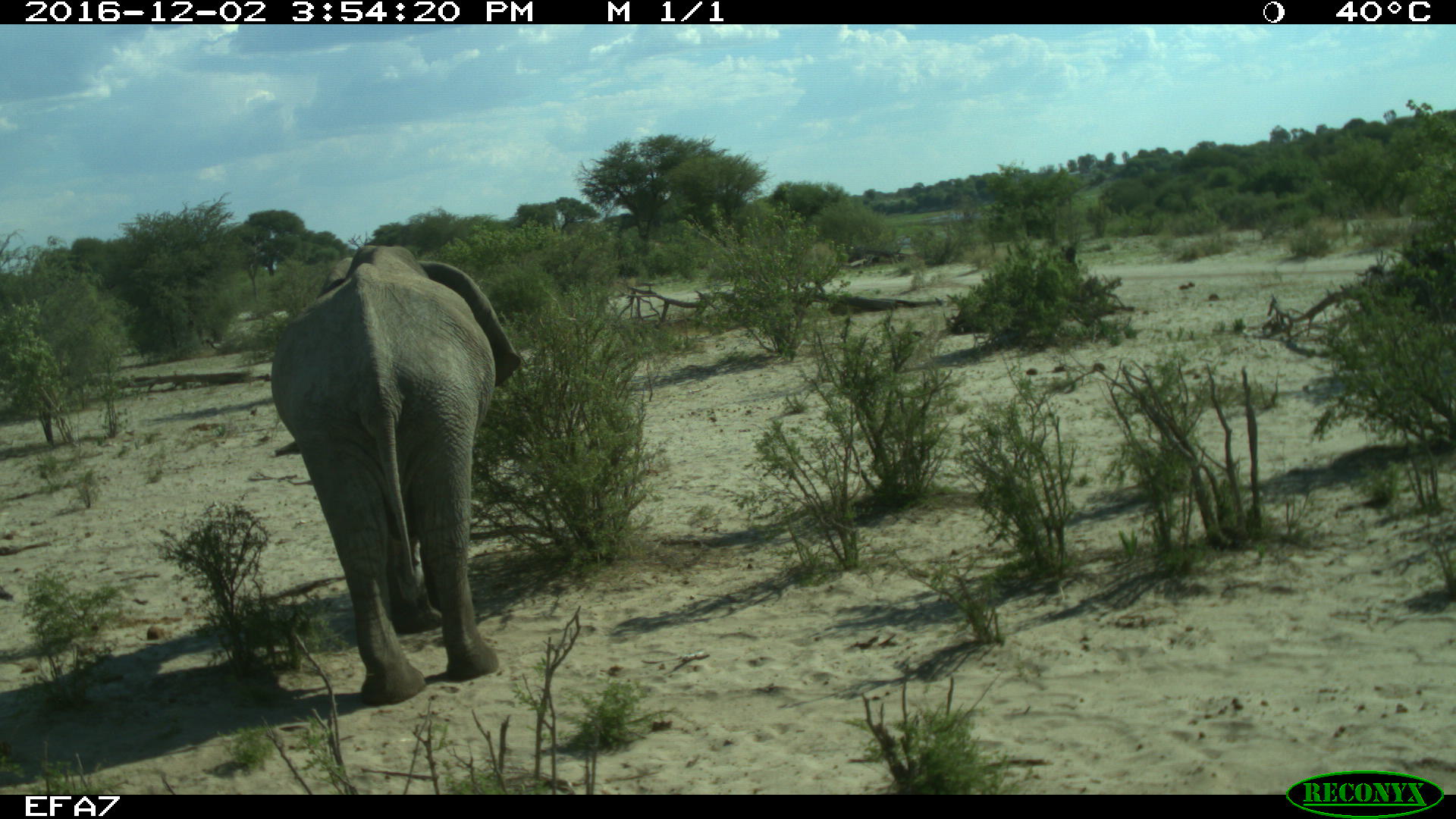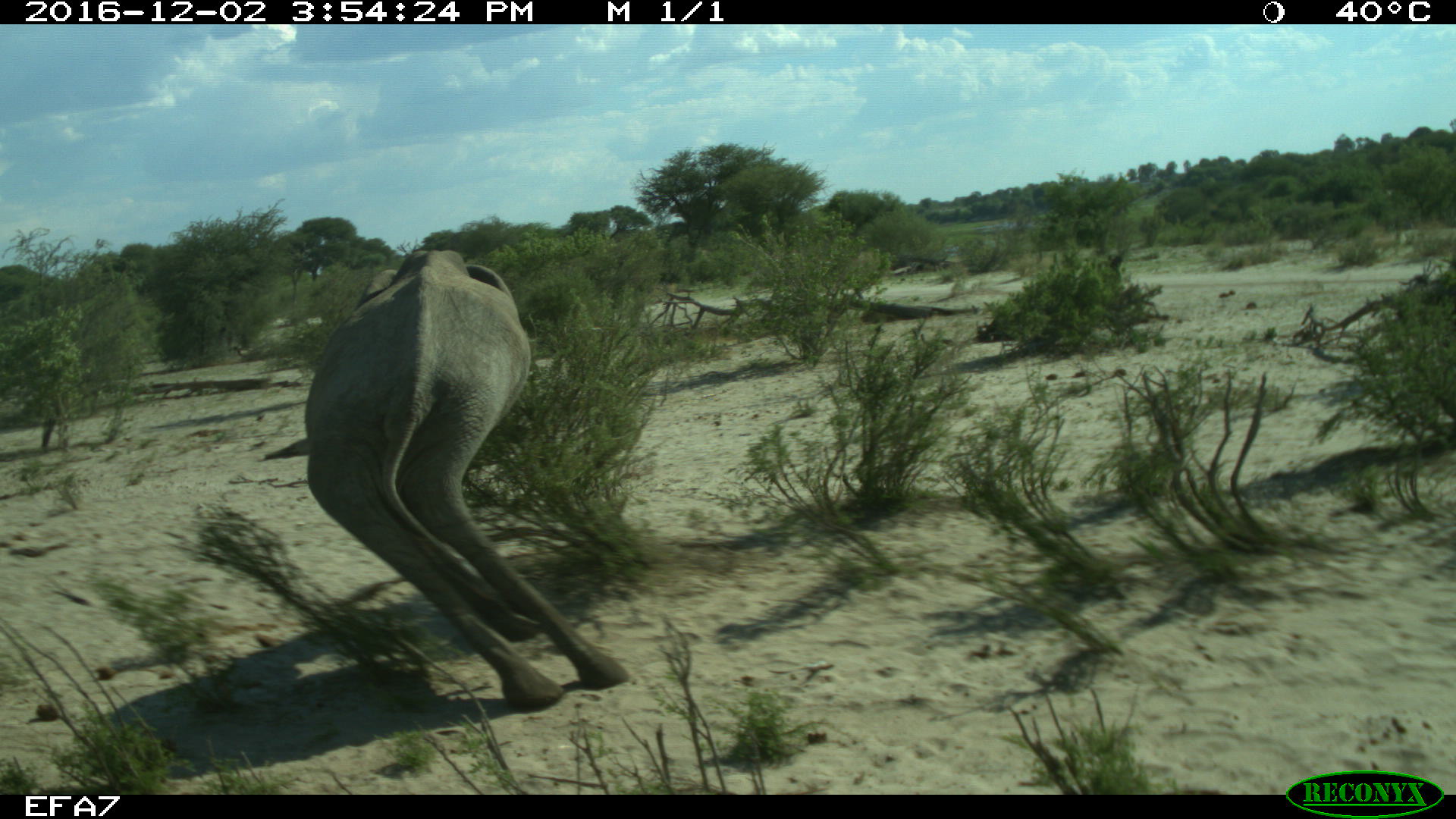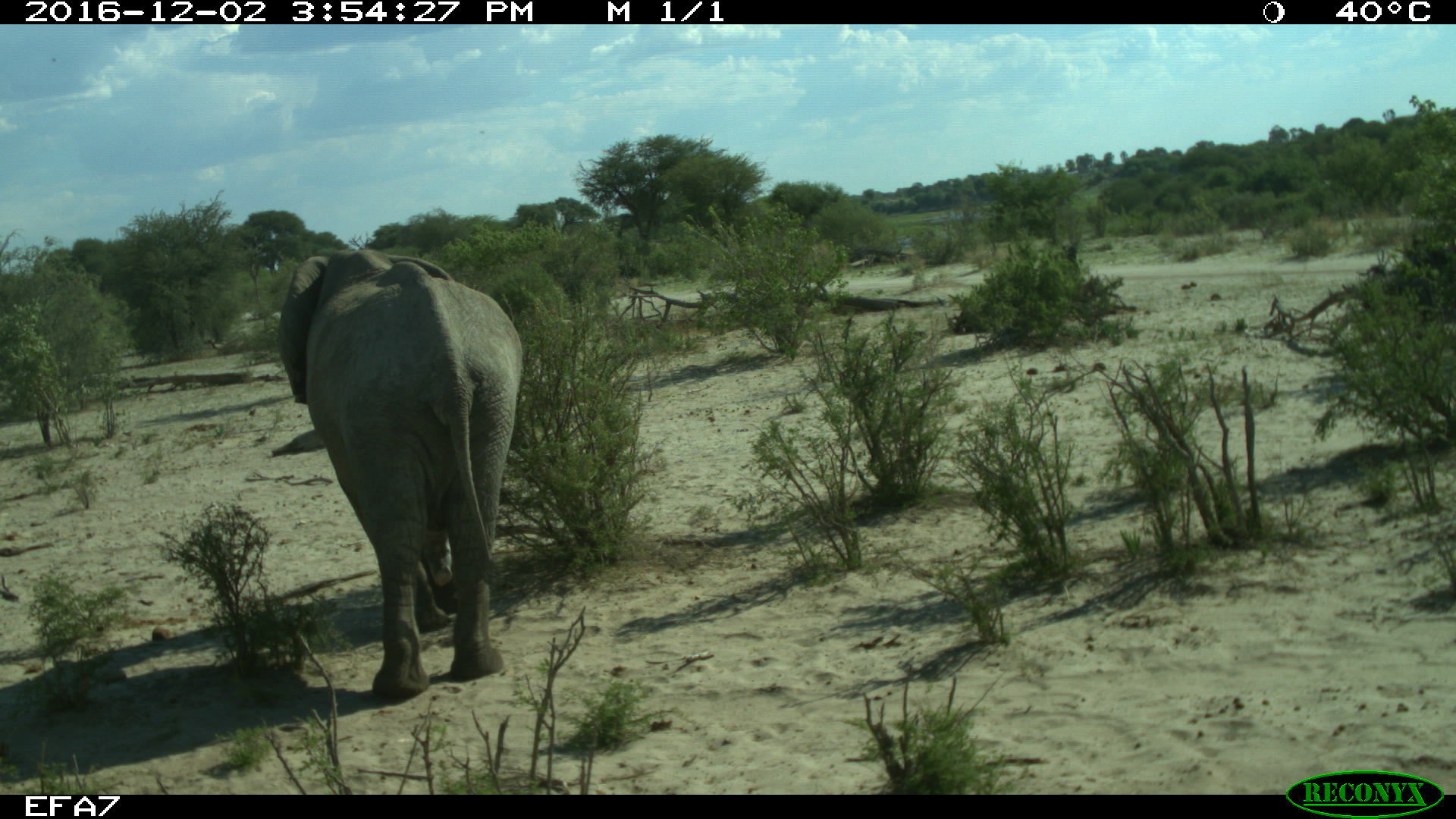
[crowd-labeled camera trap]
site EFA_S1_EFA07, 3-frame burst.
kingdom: Animalia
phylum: Chordata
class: Mammalia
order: Proboscidea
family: Elephantidae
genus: Loxodonta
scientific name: Loxodonta africana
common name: african bush elephant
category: elephant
Elephant (african bush elephant) (Loxodonta africana), count 1. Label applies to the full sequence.